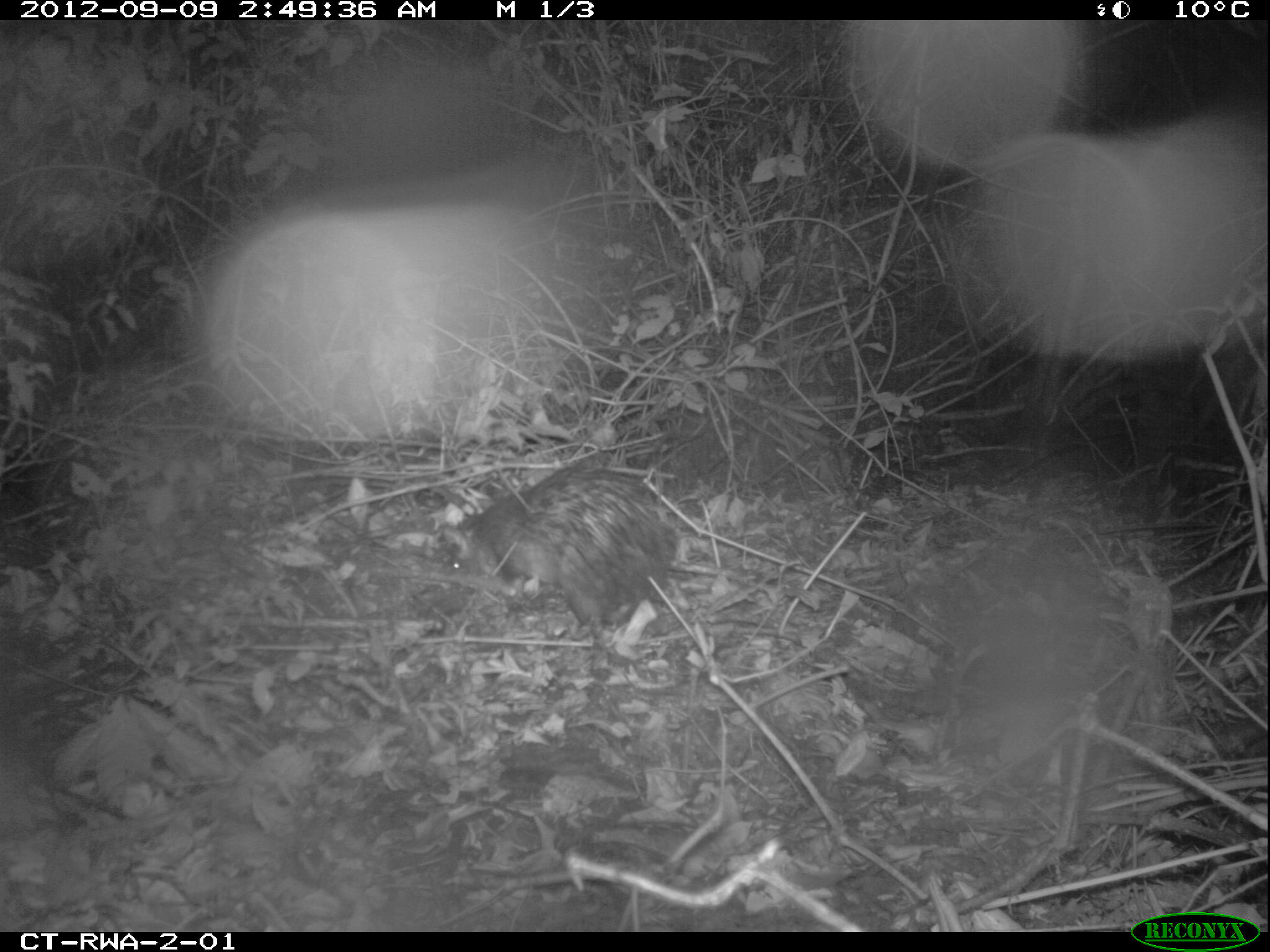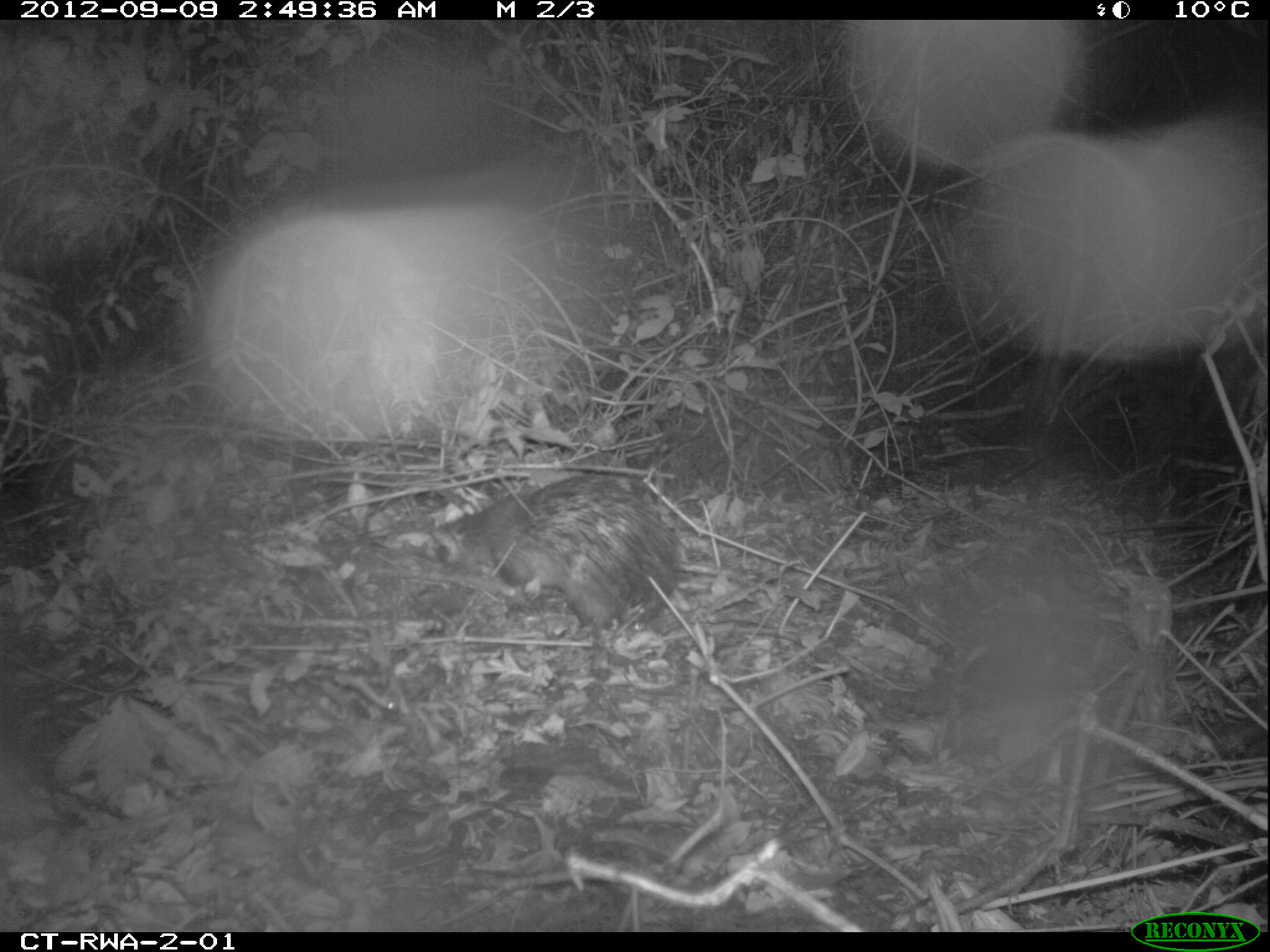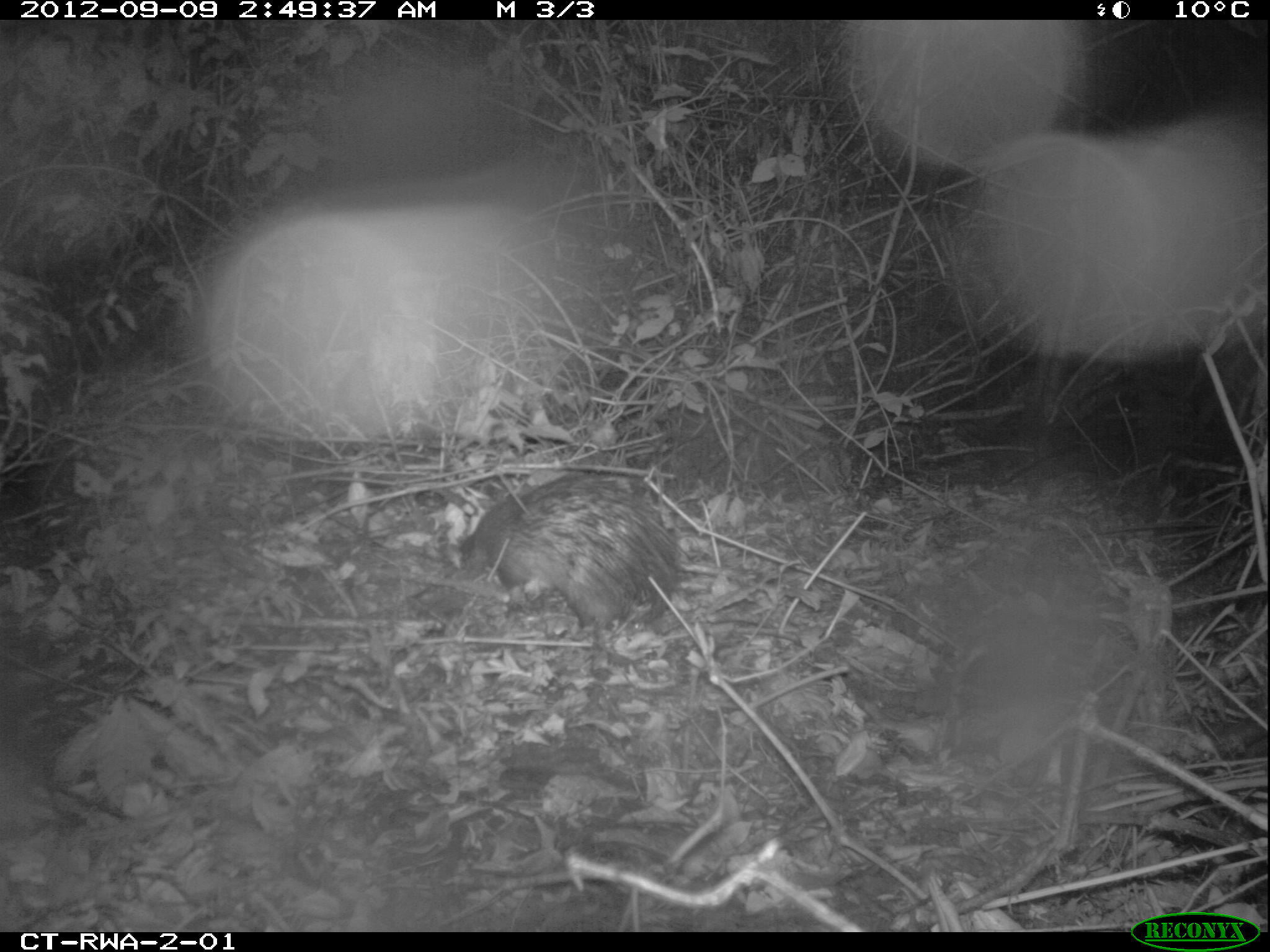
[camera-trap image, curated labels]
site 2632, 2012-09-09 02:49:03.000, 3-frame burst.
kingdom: Animalia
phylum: Chordata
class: Mammalia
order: Rodentia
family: Hystricidae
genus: Atherurus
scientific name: Atherurus africanus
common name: african brush-tailed porcupine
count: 1